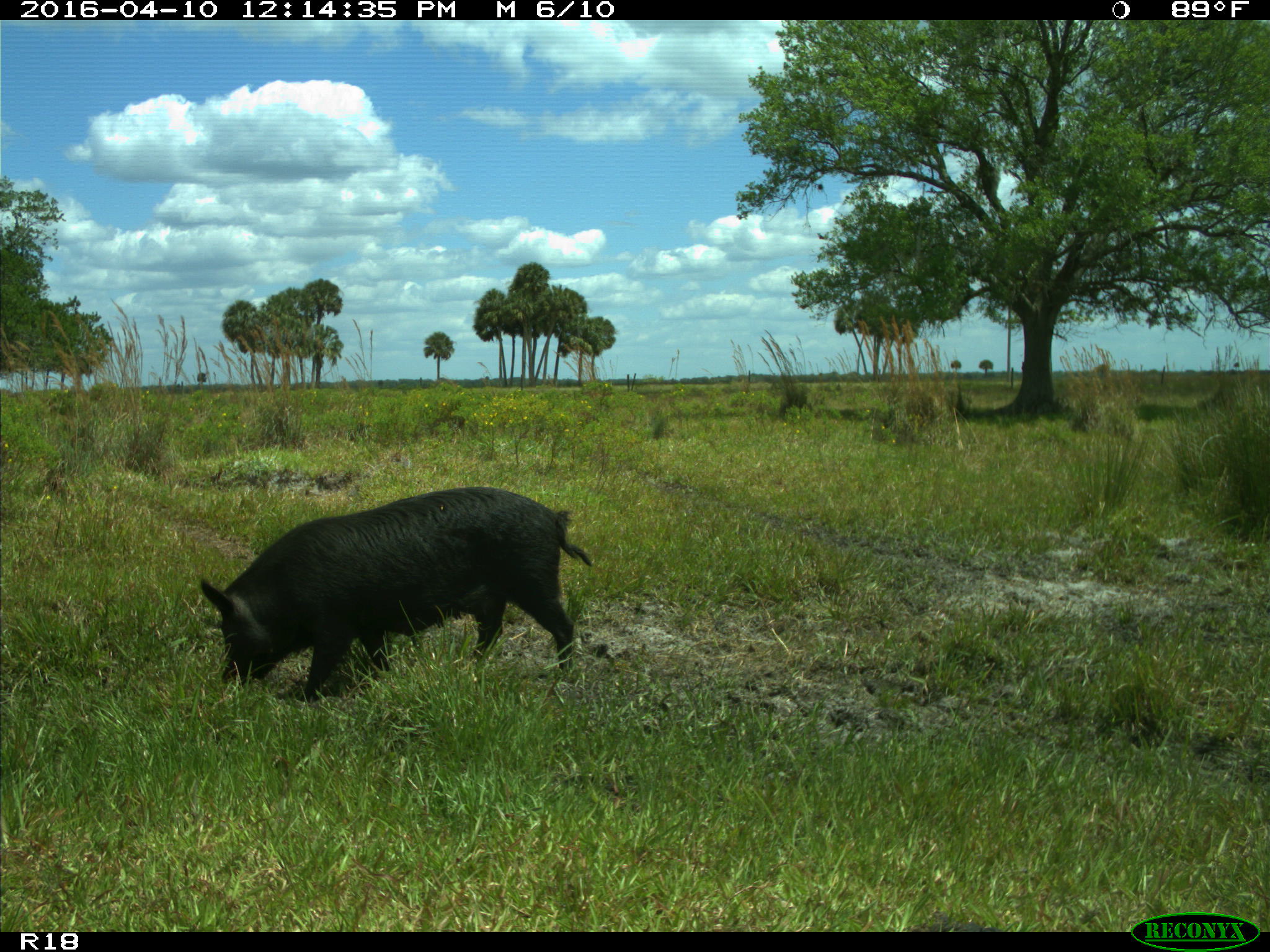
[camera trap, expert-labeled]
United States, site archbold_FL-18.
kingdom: Animalia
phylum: Chordata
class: Mammalia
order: Artiodactyla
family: Suidae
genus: Sus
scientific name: Sus scrofa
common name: wild boar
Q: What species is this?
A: Sus scrofa (wild boar).